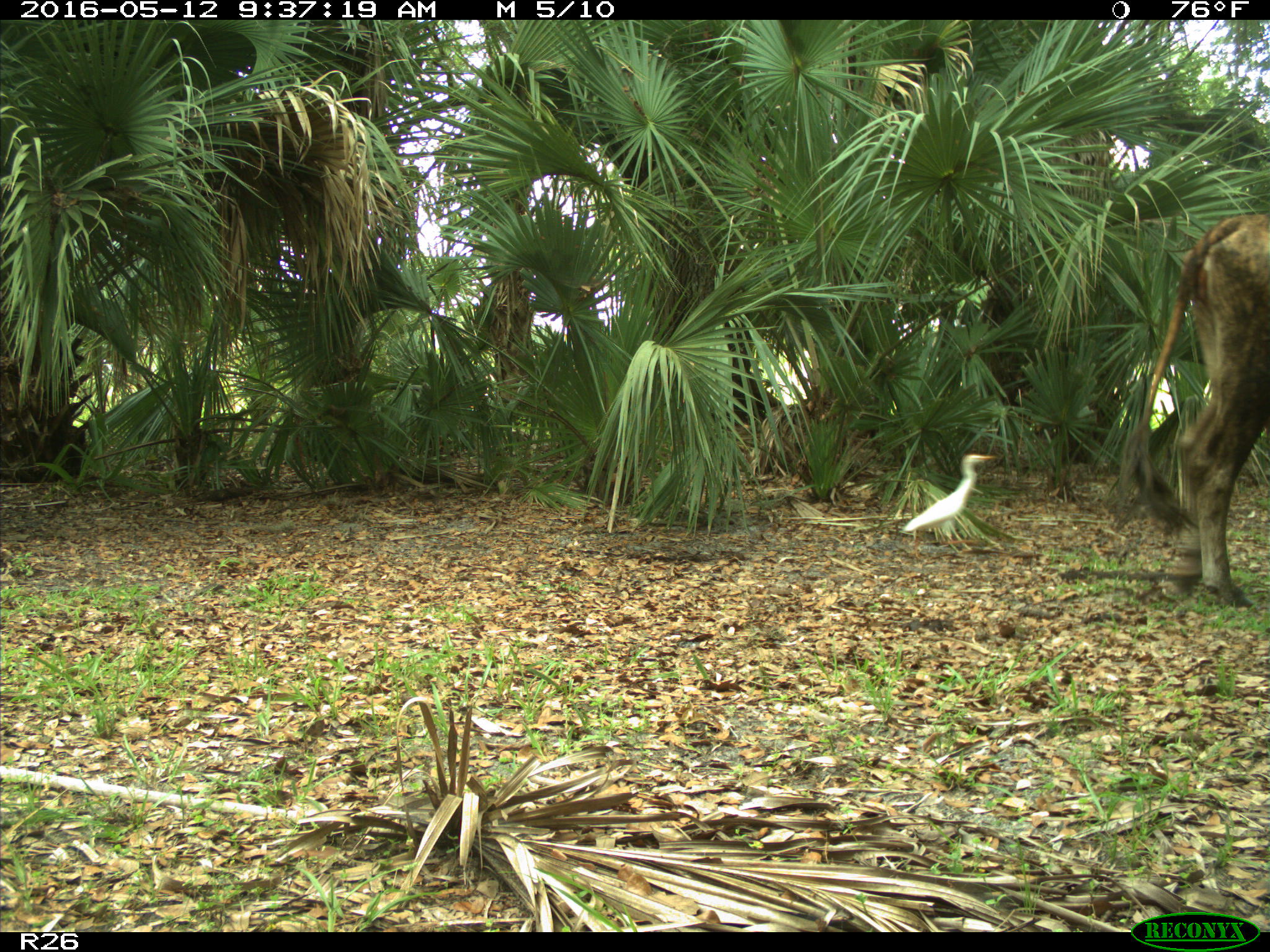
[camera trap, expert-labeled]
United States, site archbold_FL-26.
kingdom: Animalia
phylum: Chordata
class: Mammalia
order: Artiodactyla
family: Bovidae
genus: Bos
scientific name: Bos taurus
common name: domestic cow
Bos taurus (domestic cow).